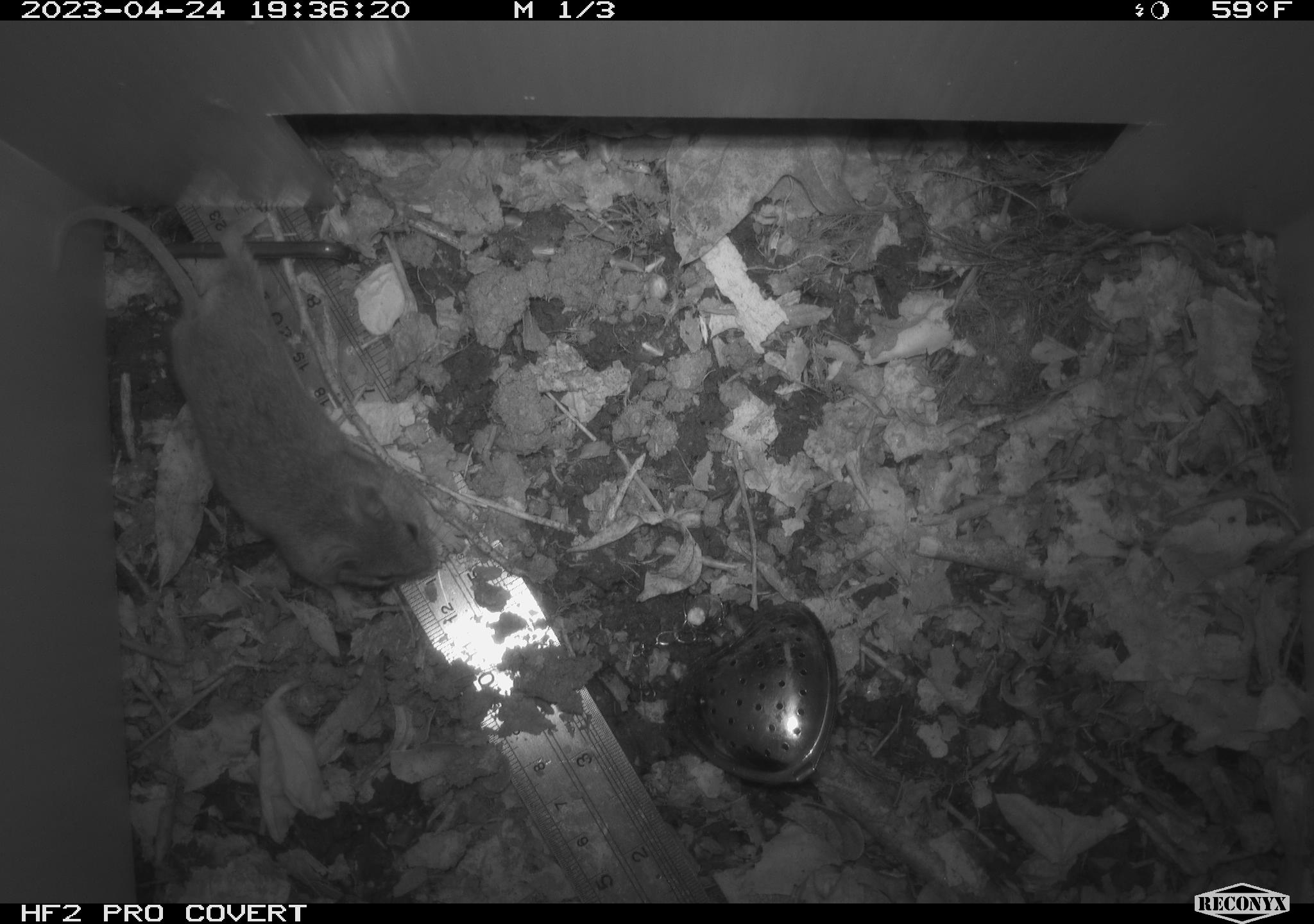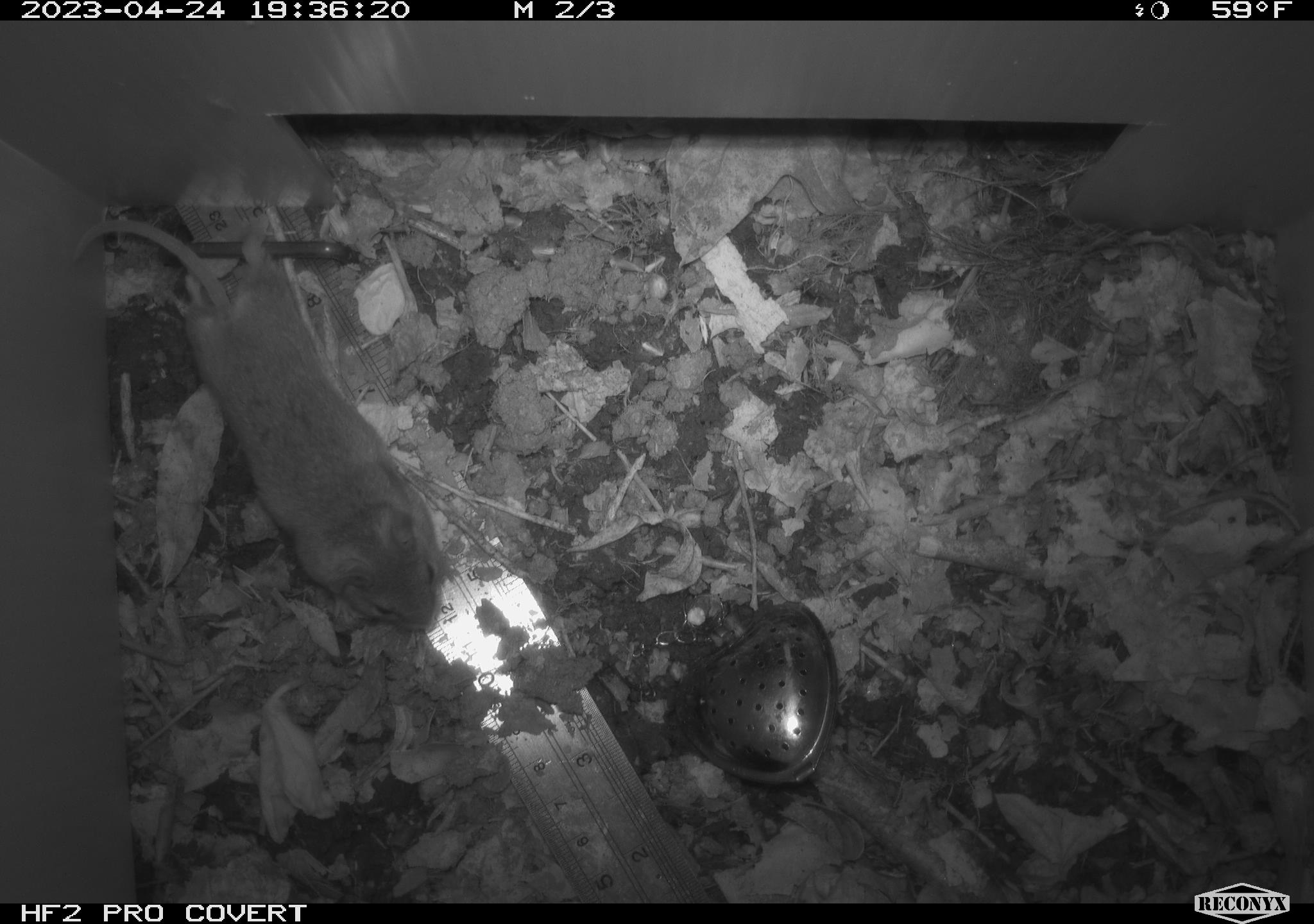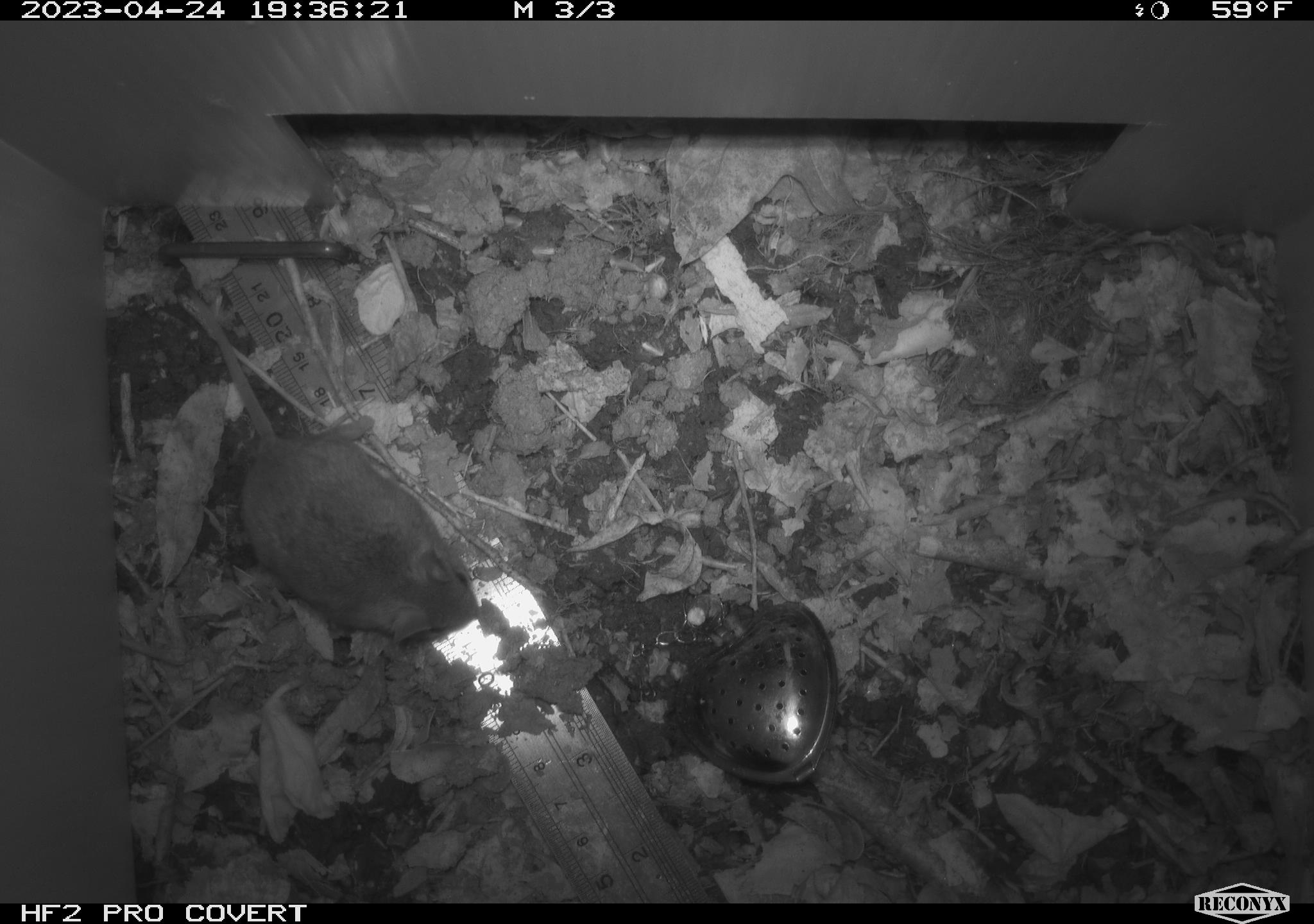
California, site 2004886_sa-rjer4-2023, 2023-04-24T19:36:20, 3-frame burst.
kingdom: Animalia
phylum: Chordata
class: Mammalia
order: Rodentia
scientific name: Rodentia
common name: mouse species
Mouse species (Rodentia).